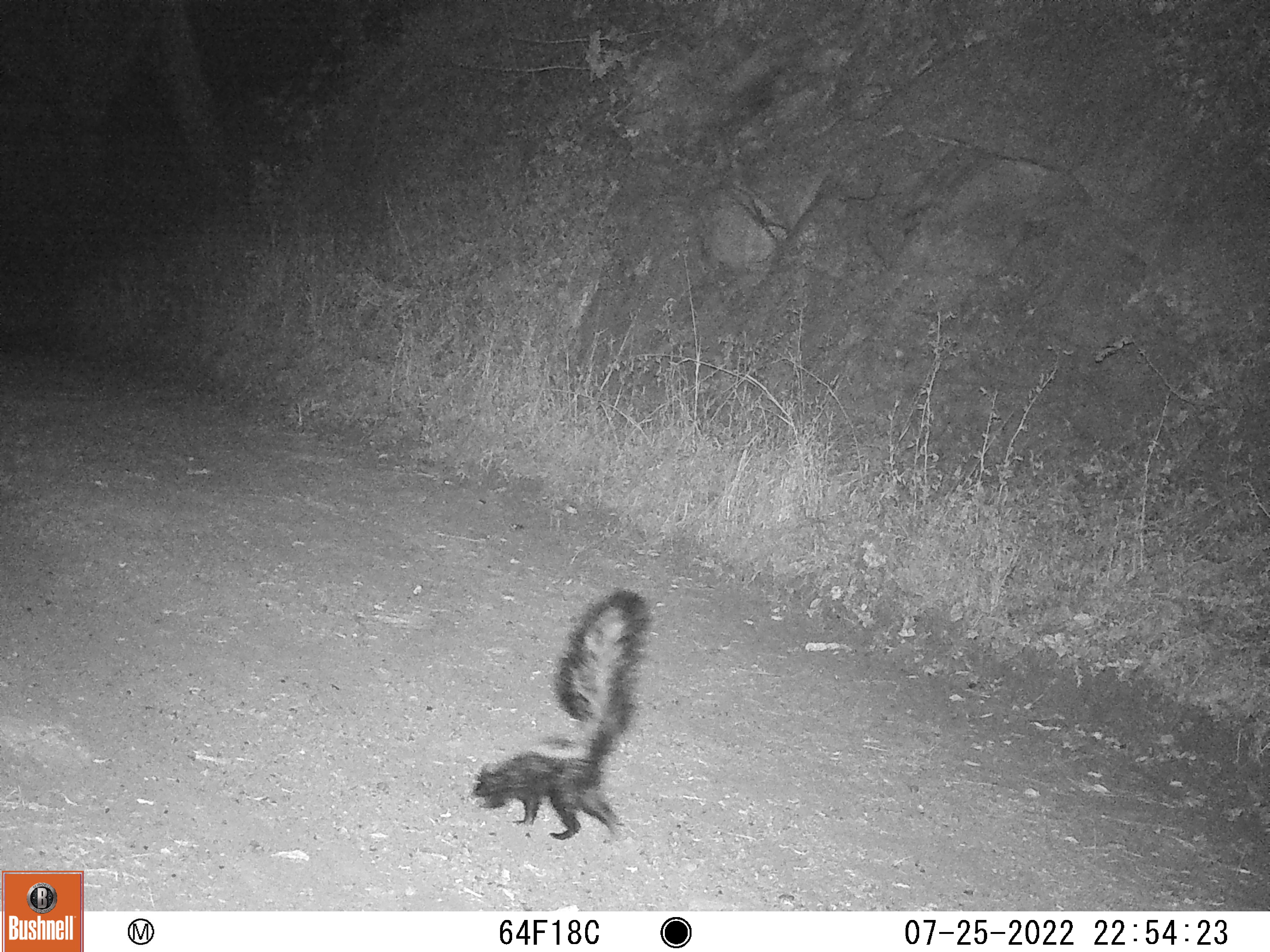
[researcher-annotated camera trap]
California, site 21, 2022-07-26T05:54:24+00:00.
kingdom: Animalia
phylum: Chordata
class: Mammalia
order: Carnivora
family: Mephitidae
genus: Mephitis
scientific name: Mephitis mephitis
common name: striped skunk